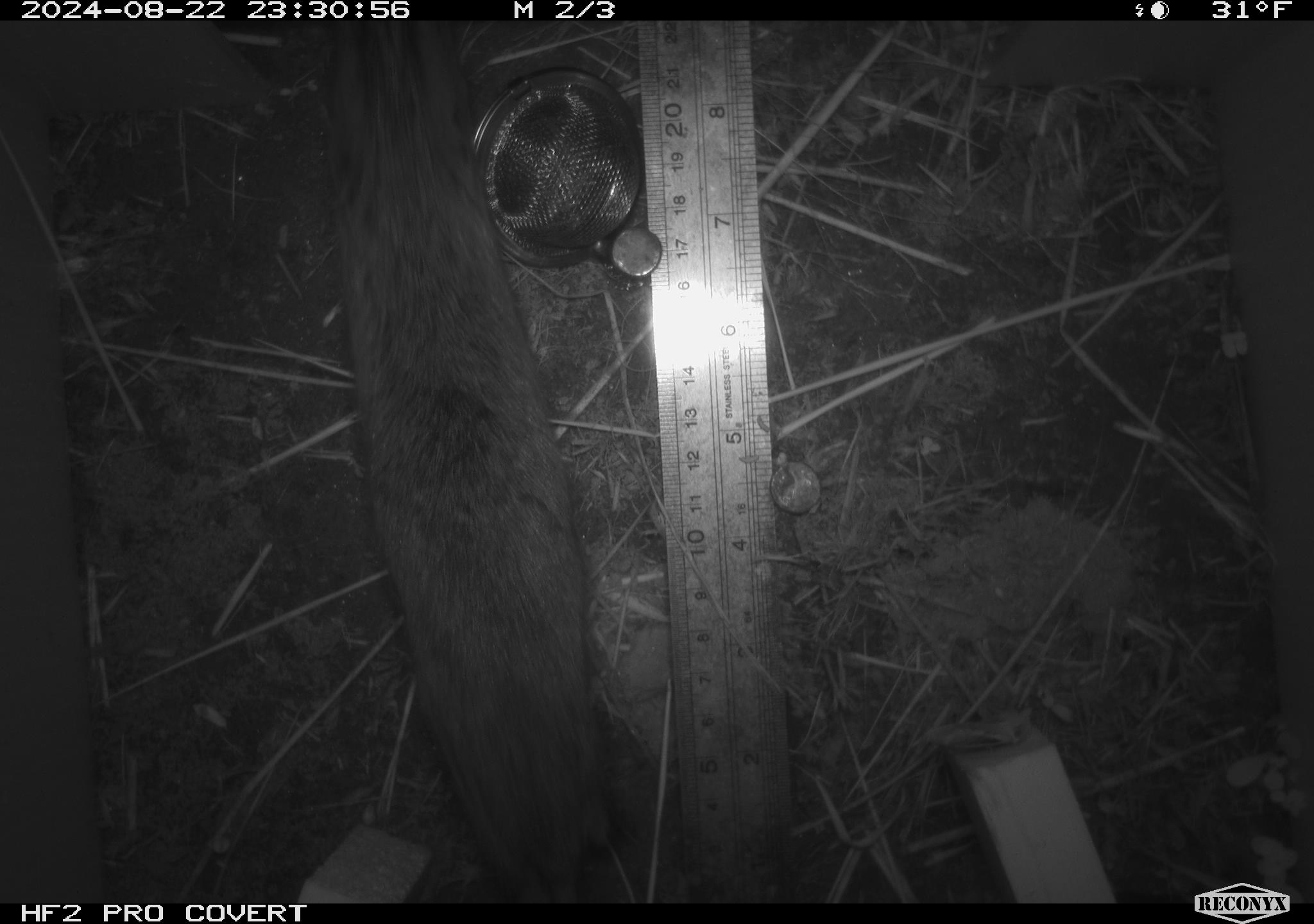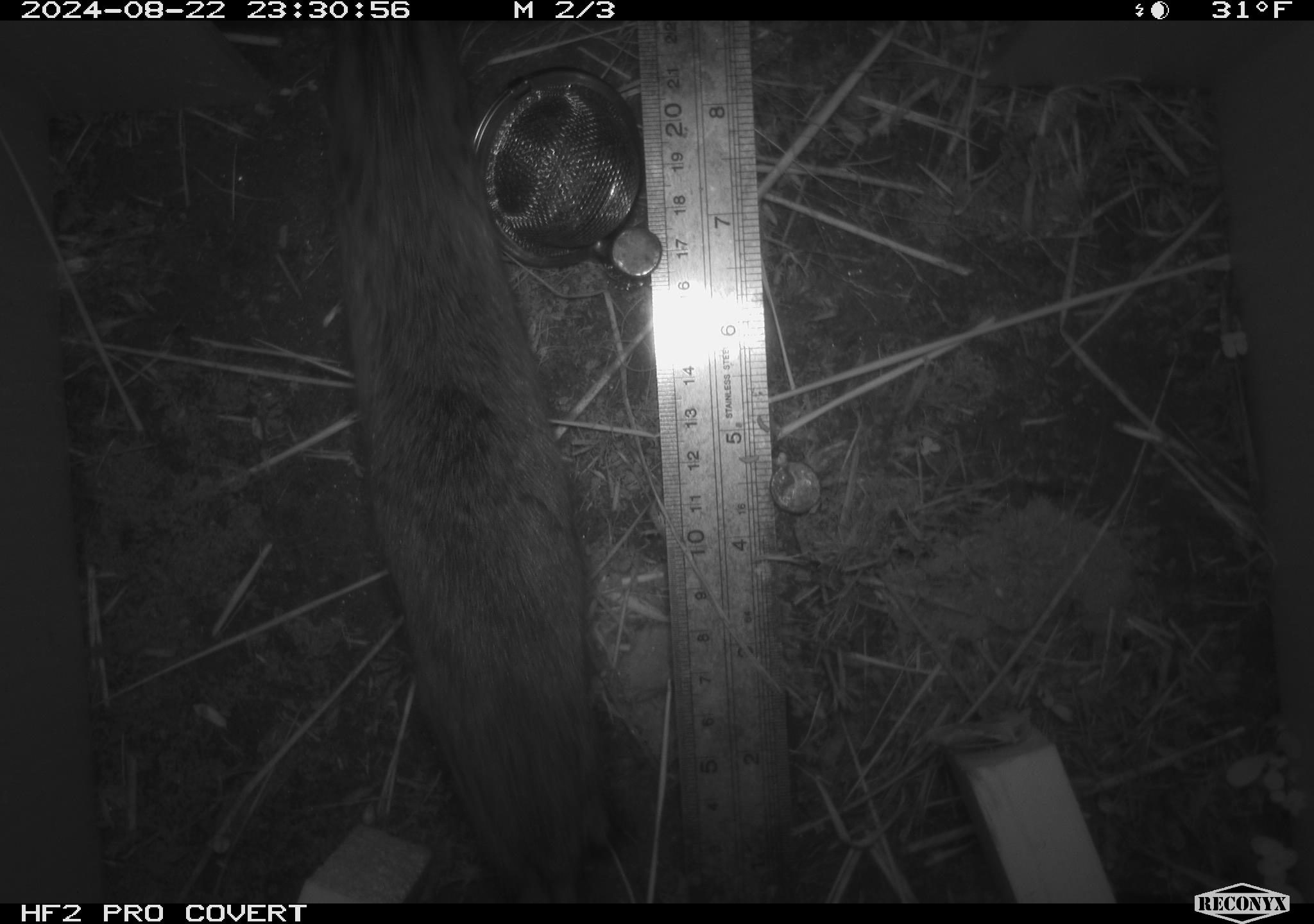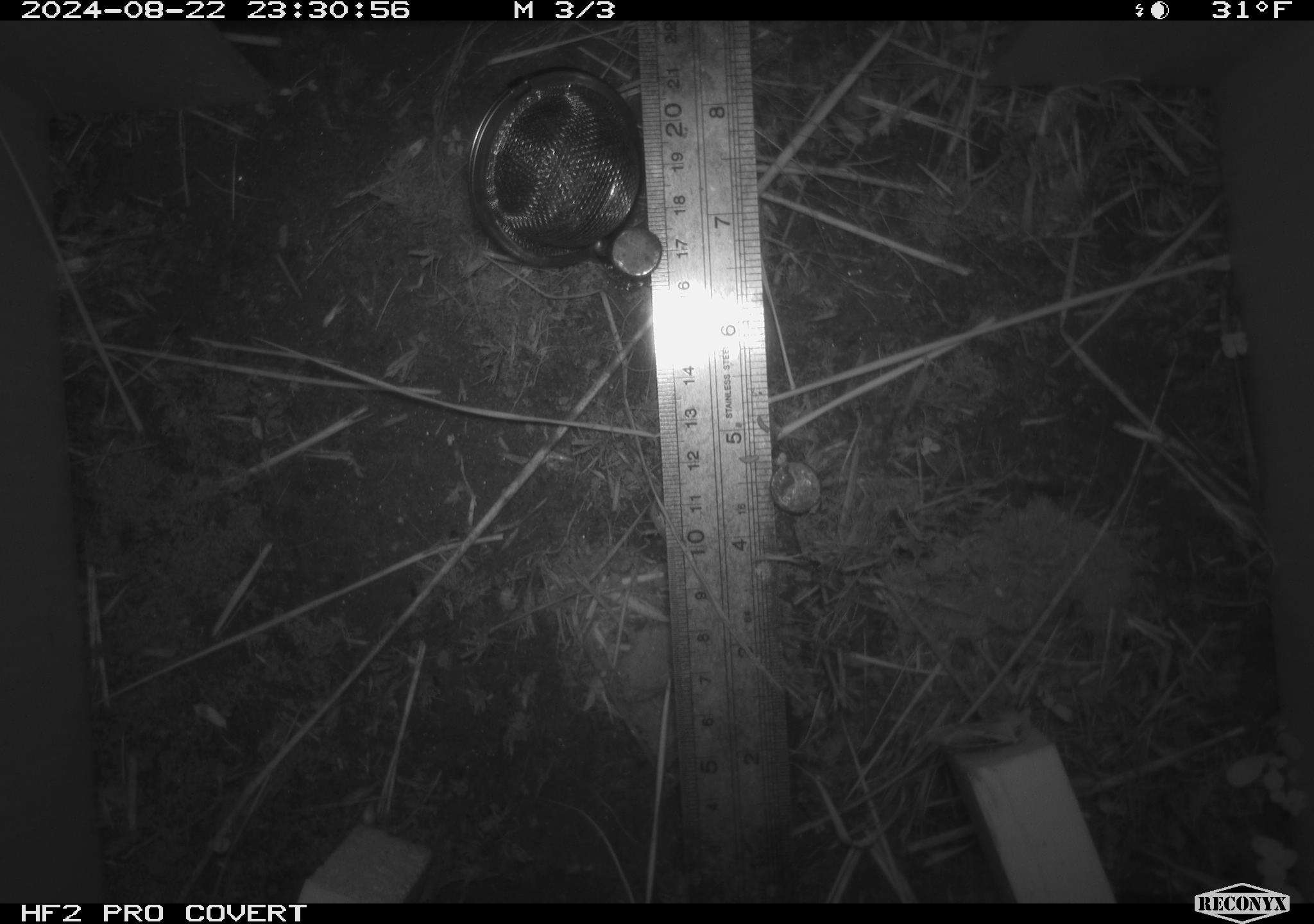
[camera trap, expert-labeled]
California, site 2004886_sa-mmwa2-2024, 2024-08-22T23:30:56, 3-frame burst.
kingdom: Animalia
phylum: Chordata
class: Mammalia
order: Rodentia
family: Cricetidae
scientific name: Arvicolinae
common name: voles, lemmings, and muskrats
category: arvicolinae subfamily